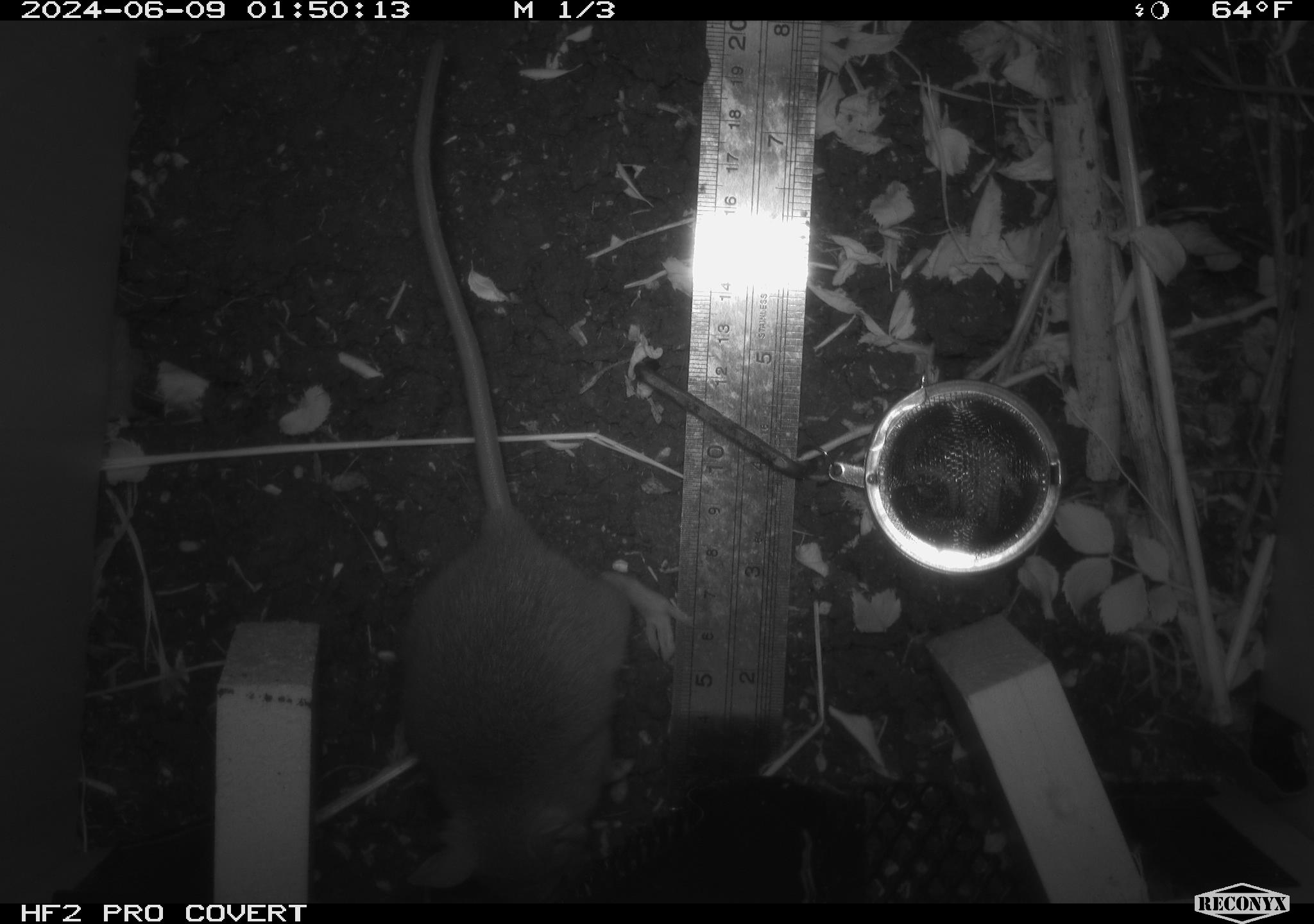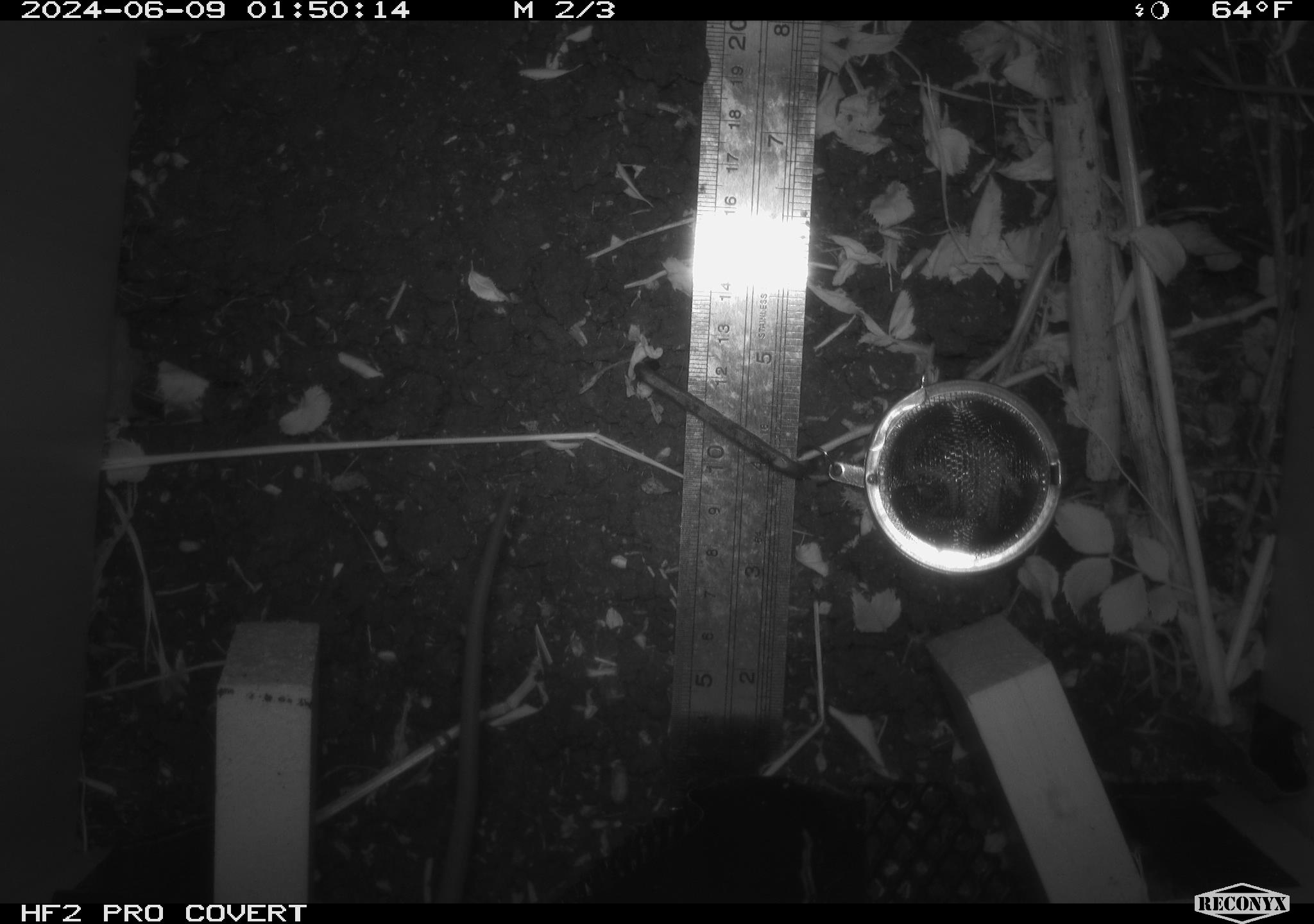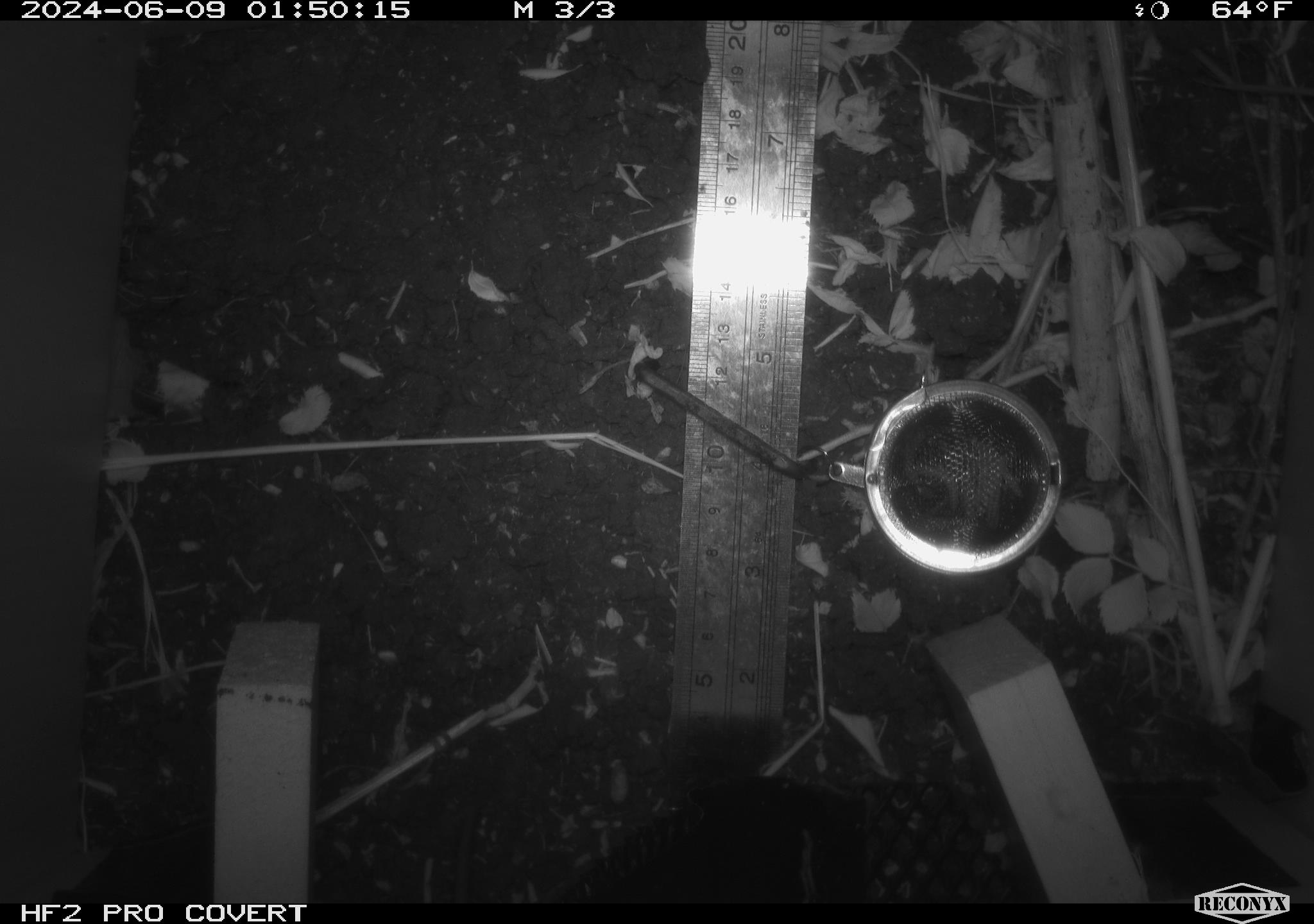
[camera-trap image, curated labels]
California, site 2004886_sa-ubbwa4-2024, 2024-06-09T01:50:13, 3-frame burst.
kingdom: Animalia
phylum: Chordata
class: Mammalia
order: Rodentia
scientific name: Rodentia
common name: woodrat or rat or mouse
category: woodrat or rat or mouse species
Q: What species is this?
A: Woodrat or rat or mouse species (woodrat or rat or mouse) (Rodentia).